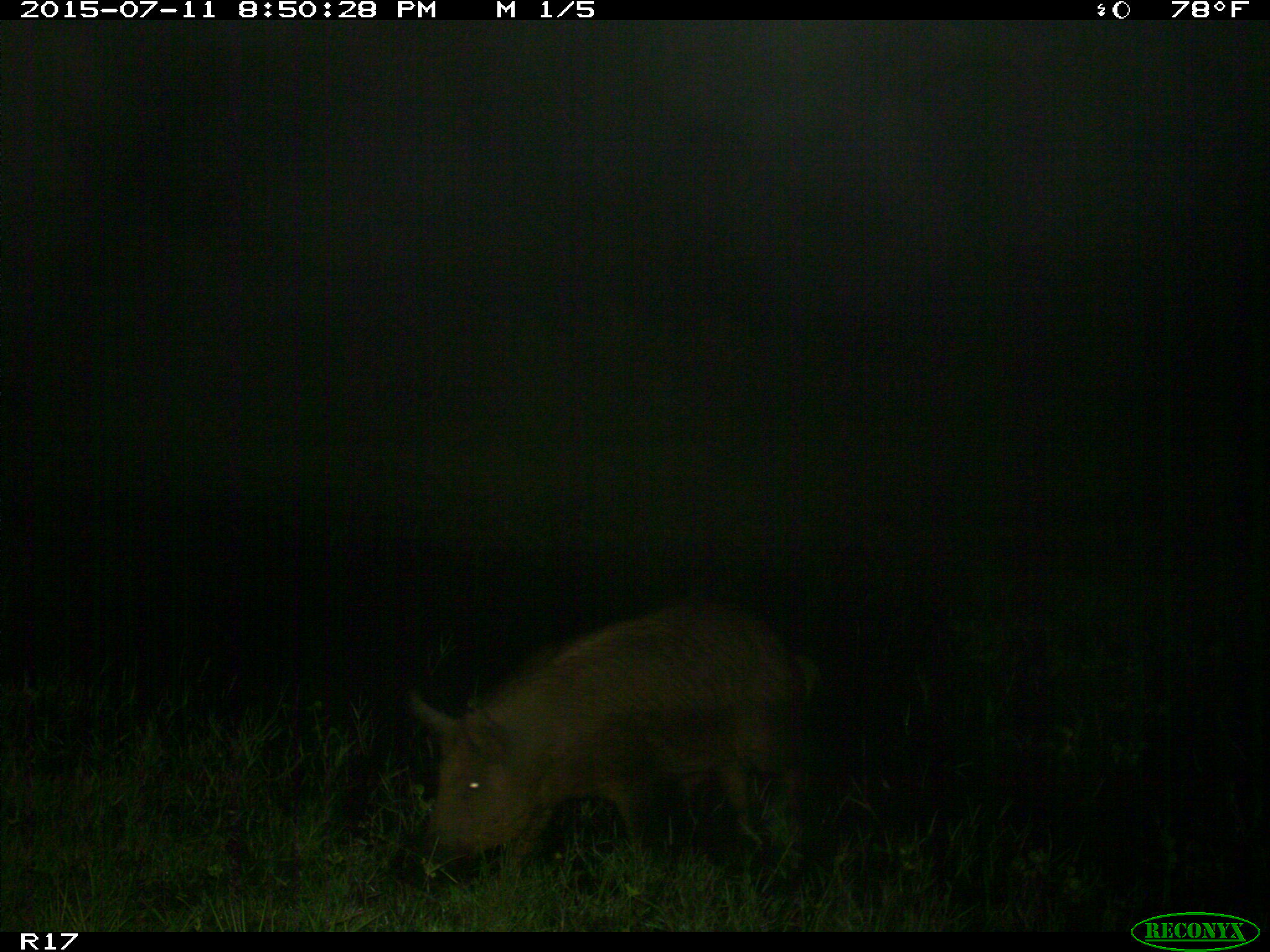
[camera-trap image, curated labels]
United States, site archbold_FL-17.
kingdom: Animalia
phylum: Chordata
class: Mammalia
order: Artiodactyla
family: Suidae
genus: Sus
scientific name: Sus scrofa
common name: wild boar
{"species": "Sus scrofa (wild boar)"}